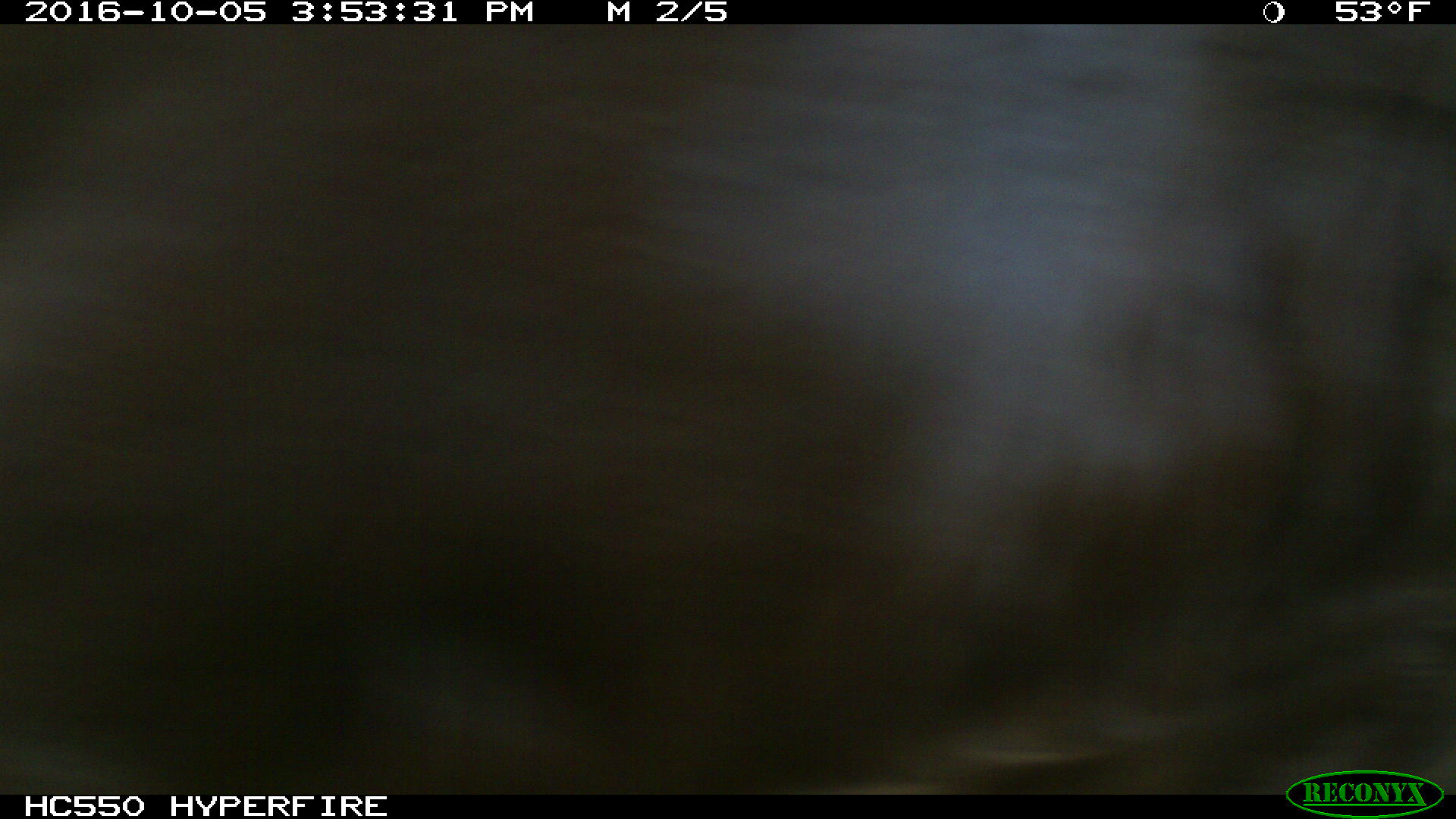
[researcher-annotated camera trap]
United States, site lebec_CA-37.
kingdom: Animalia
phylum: Chordata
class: Mammalia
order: Artiodactyla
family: Bovidae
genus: Bos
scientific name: Bos taurus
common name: domestic cow